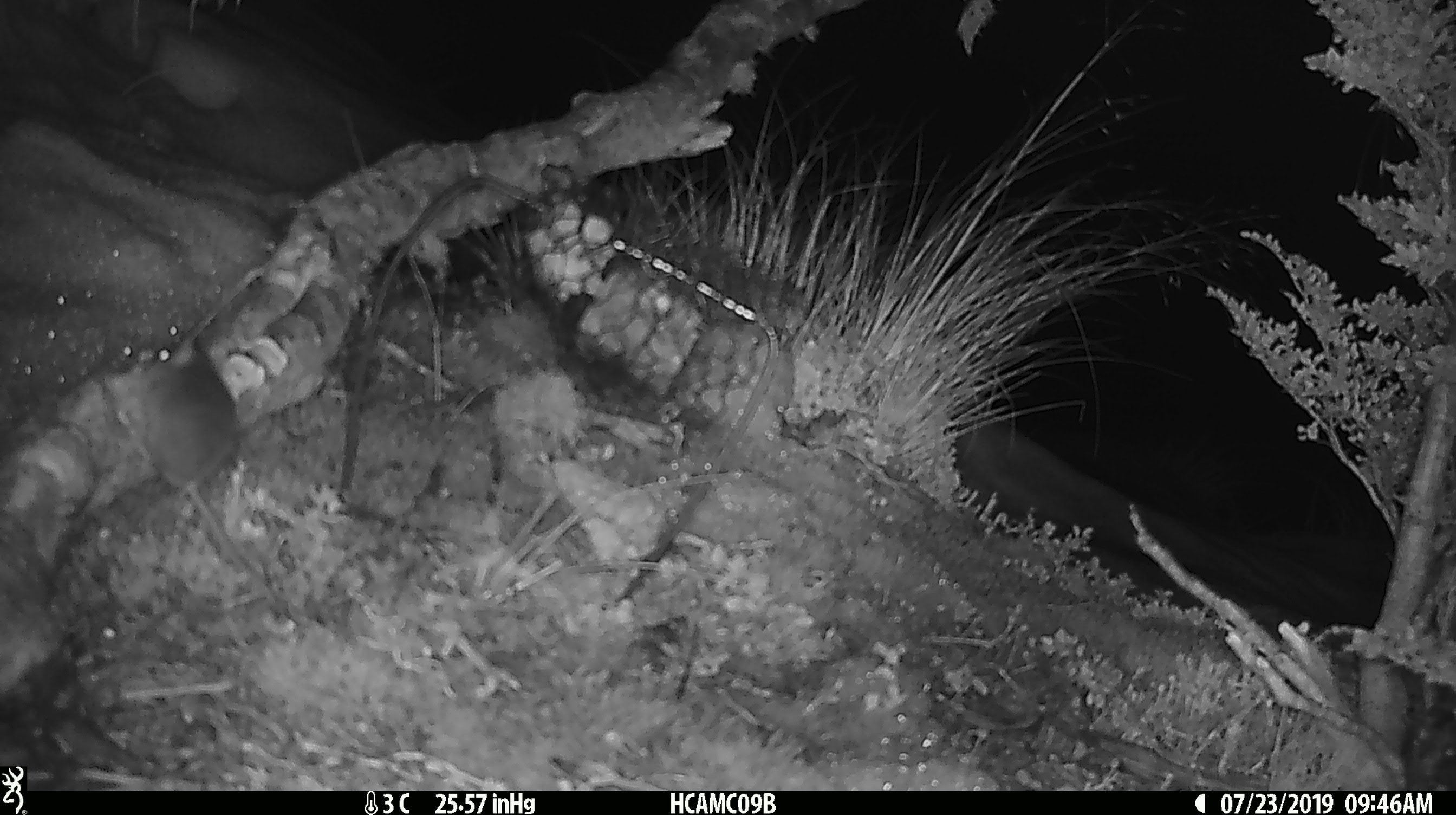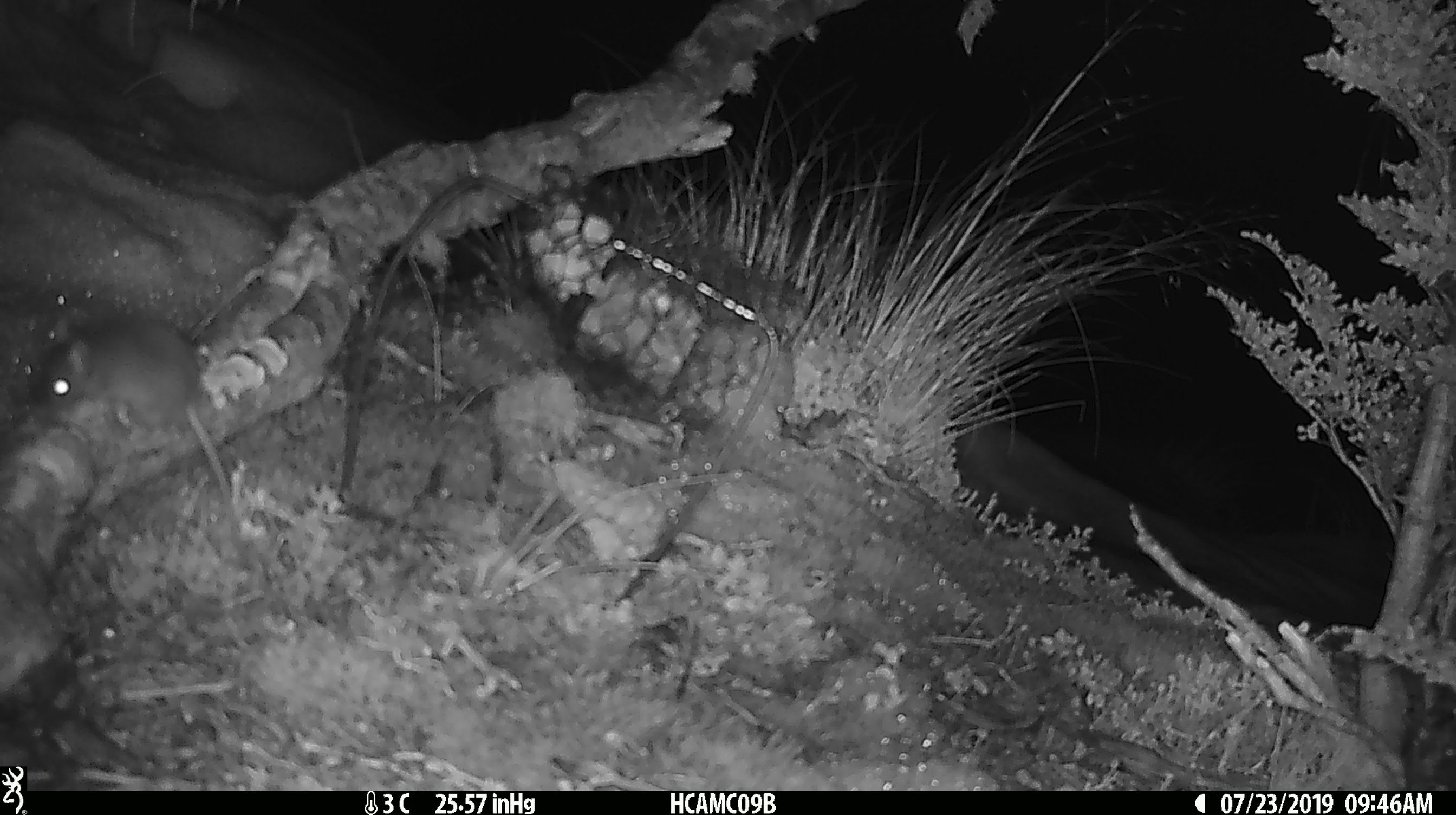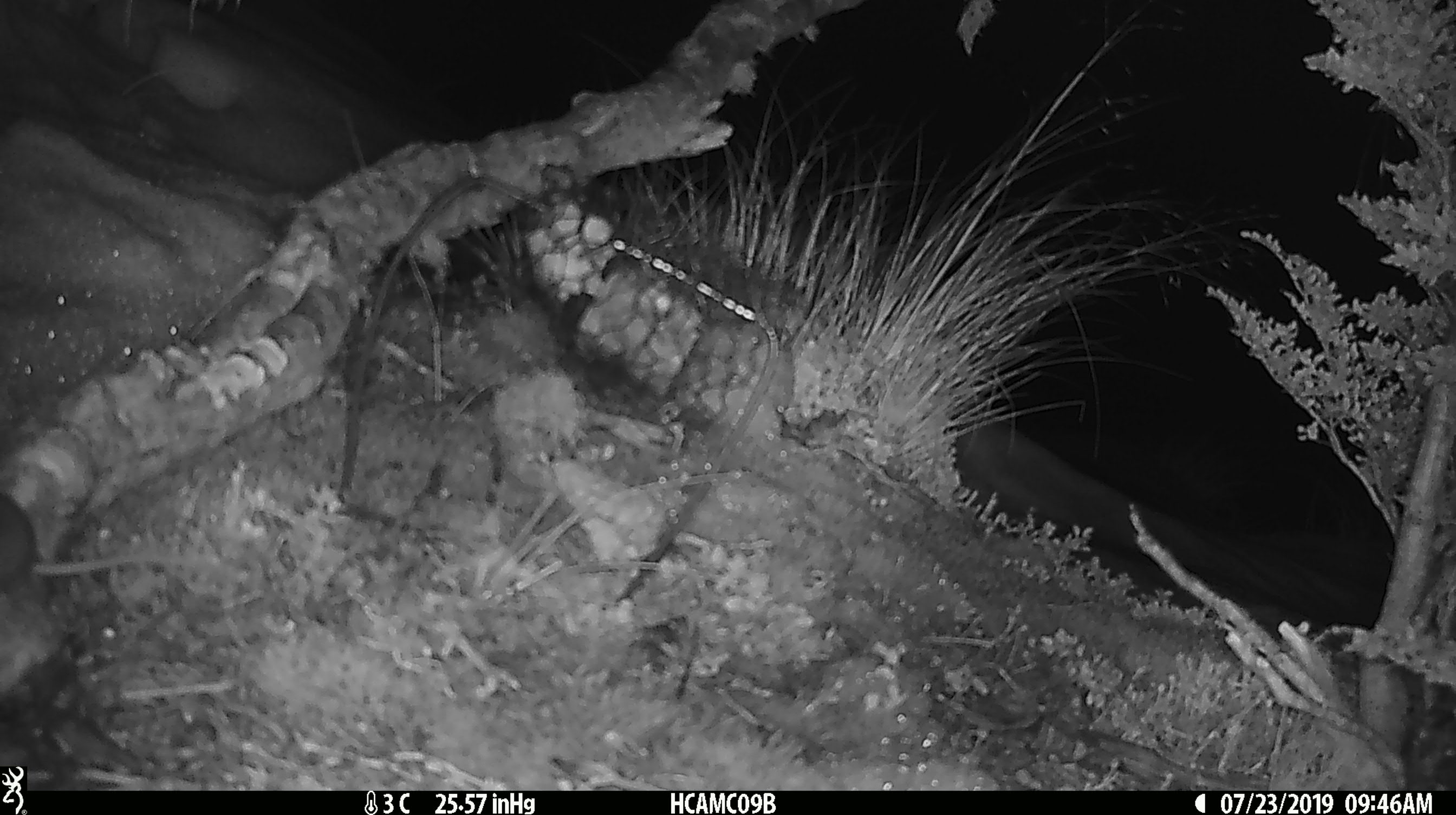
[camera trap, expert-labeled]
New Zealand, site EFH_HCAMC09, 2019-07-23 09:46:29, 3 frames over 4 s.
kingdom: Animalia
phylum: Chordata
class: Mammalia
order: Rodentia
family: Muridae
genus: Mus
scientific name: Mus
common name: mouse